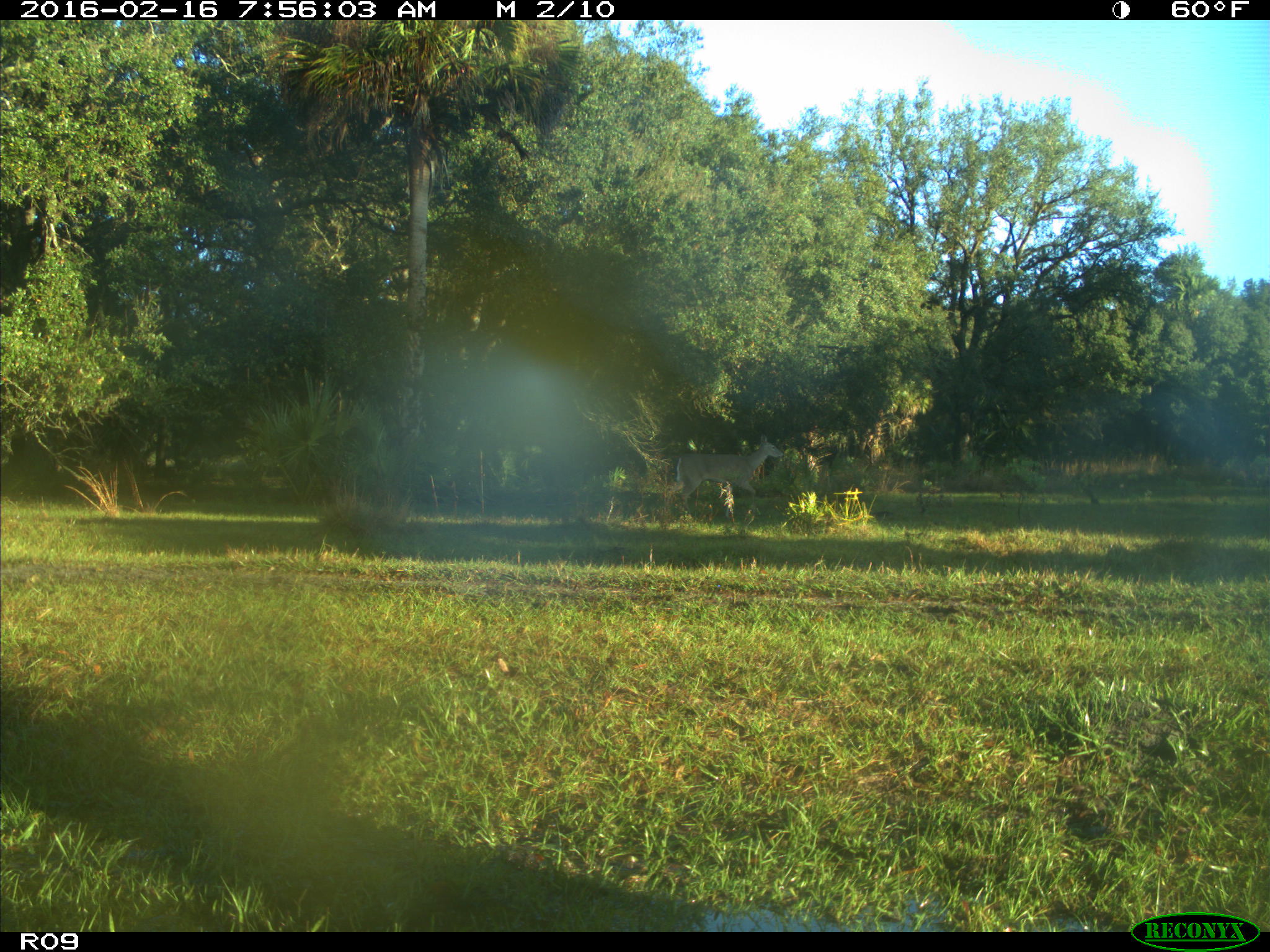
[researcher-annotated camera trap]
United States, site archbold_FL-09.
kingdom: Animalia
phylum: Chordata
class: Mammalia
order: Artiodactyla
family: Cervidae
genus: Odocoileus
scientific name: Odocoileus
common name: deer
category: unidentified deer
Unidentified deer (deer) (Odocoileus).